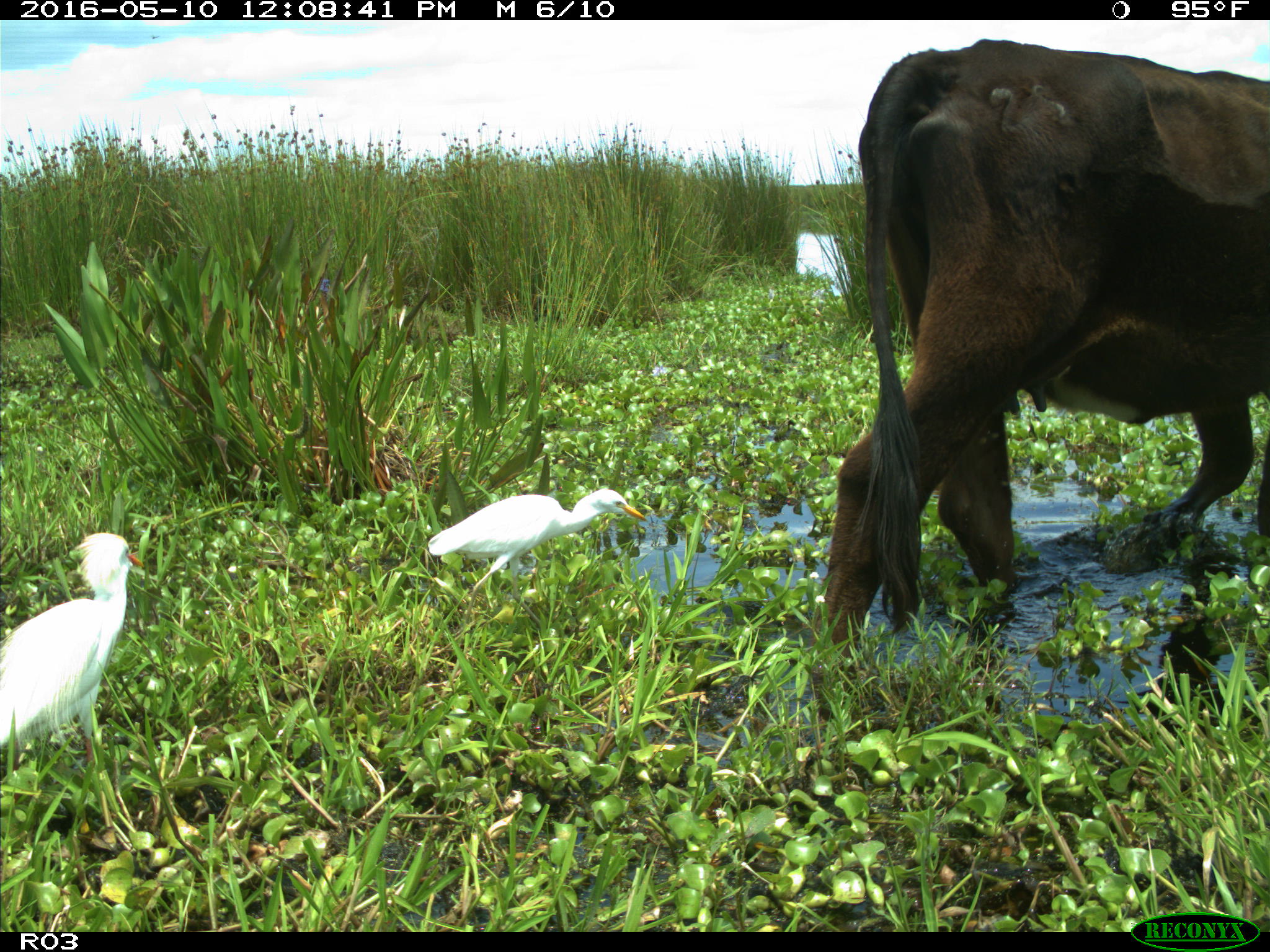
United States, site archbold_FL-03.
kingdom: Animalia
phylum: Chordata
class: Mammalia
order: Artiodactyla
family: Bovidae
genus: Bos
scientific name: Bos taurus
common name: domestic cow